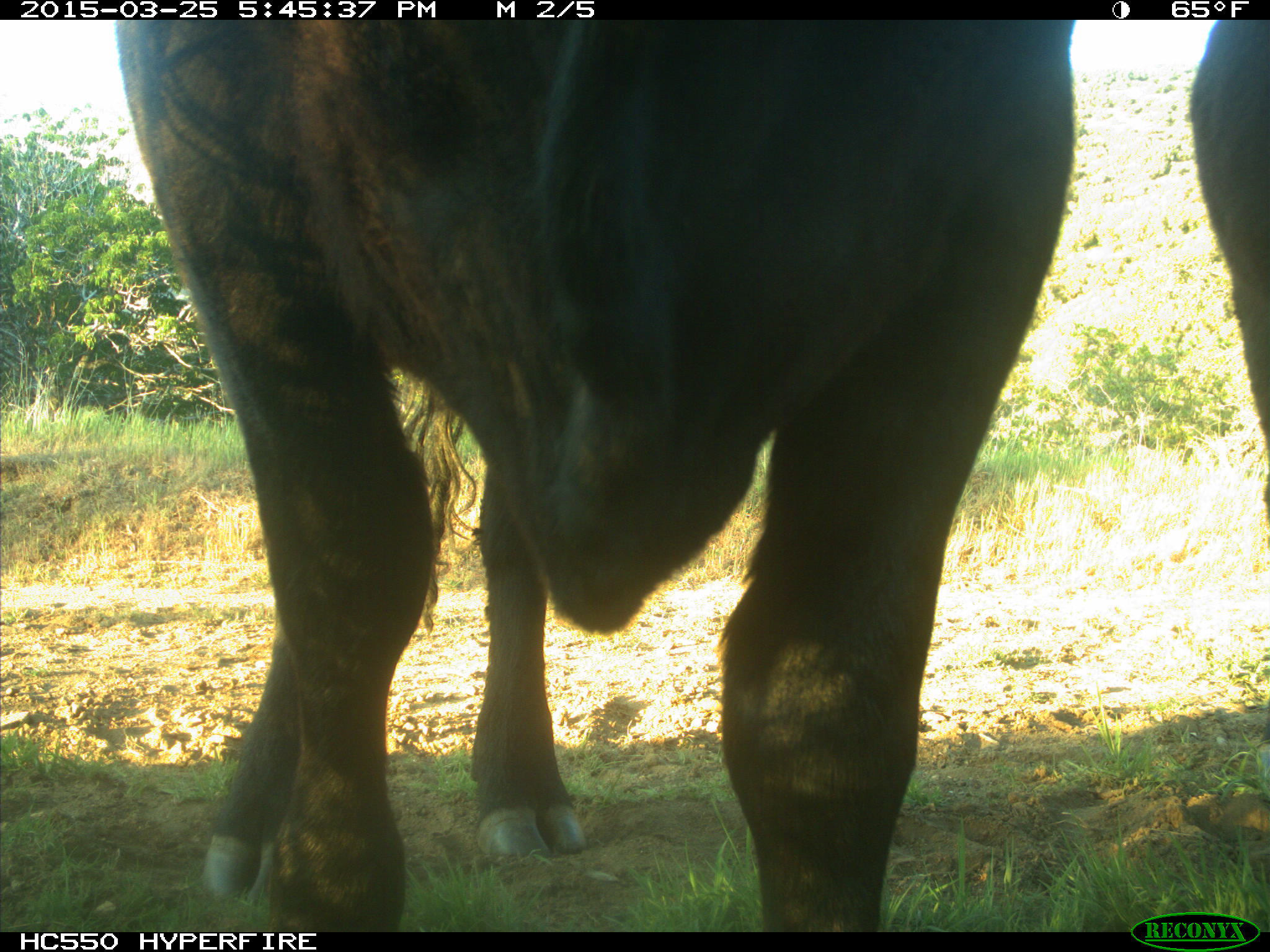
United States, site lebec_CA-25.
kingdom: Animalia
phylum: Chordata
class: Mammalia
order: Artiodactyla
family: Bovidae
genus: Bos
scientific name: Bos taurus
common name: domestic cow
Bos taurus (domestic cow).